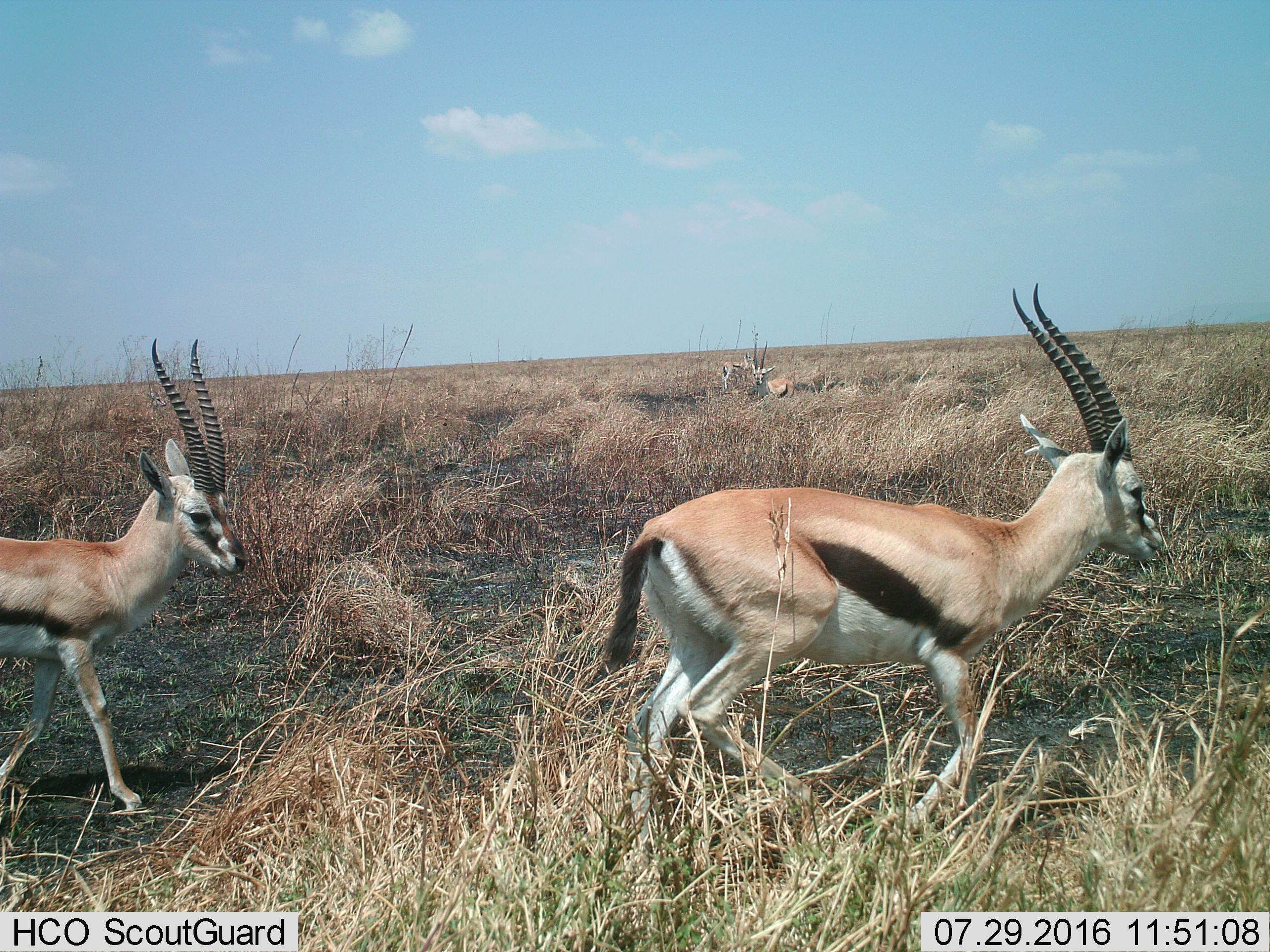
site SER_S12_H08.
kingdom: Animalia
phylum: Chordata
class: Mammalia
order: Artiodactyla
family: Bovidae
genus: Eudorcas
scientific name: Eudorcas thomsonii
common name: thomson's gazelle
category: gazellethomsons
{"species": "gazellethomsons (thomson's gazelle) (Eudorcas thomsonii)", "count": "4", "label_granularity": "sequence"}